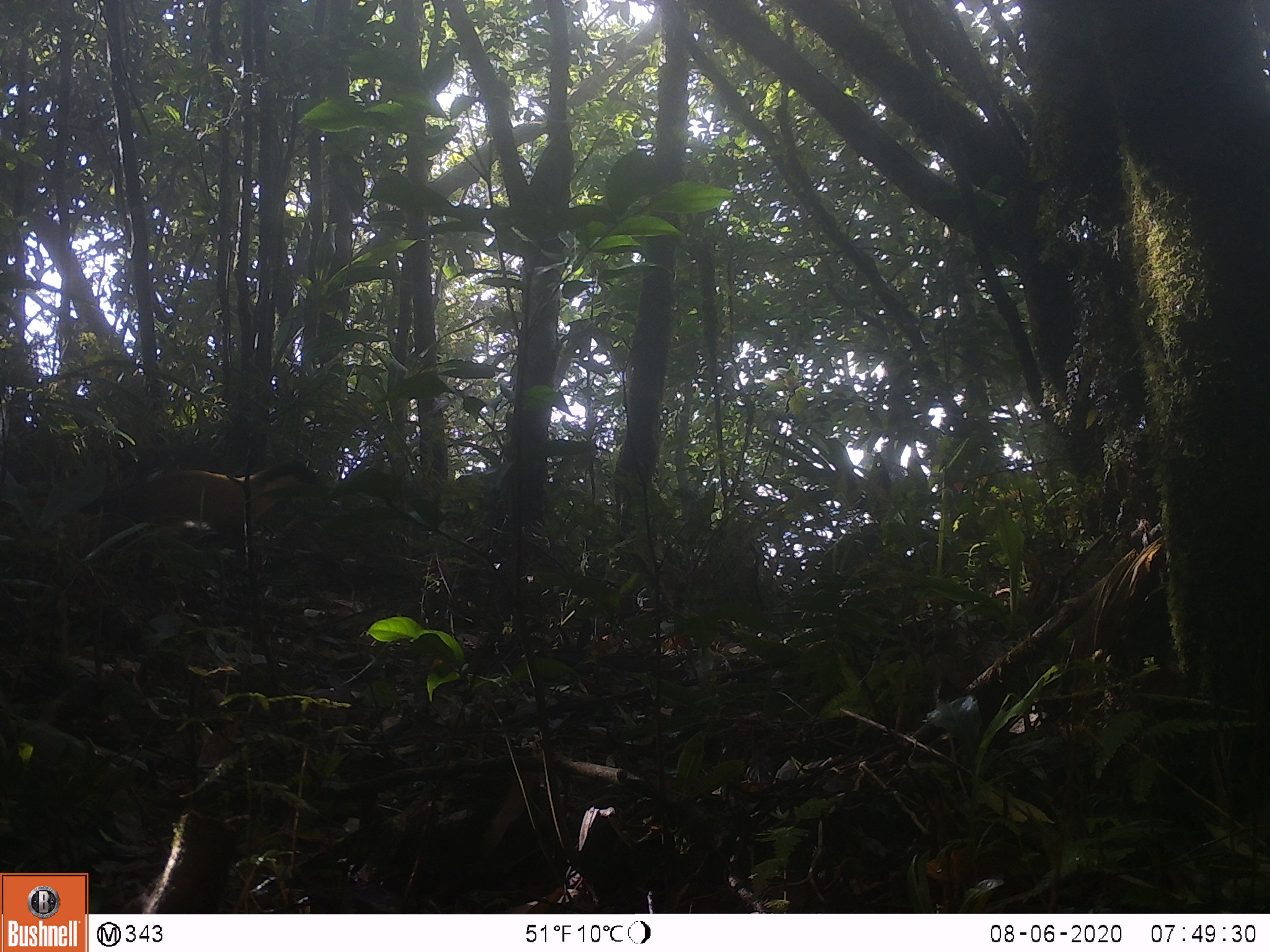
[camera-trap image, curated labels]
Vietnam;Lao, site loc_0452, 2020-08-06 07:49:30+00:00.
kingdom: Animalia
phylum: Chordata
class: Mammalia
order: Carnivora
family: Mustelidae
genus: Martes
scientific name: Martes flavigula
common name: yellow-throated marten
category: yellow throated marten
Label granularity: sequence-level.